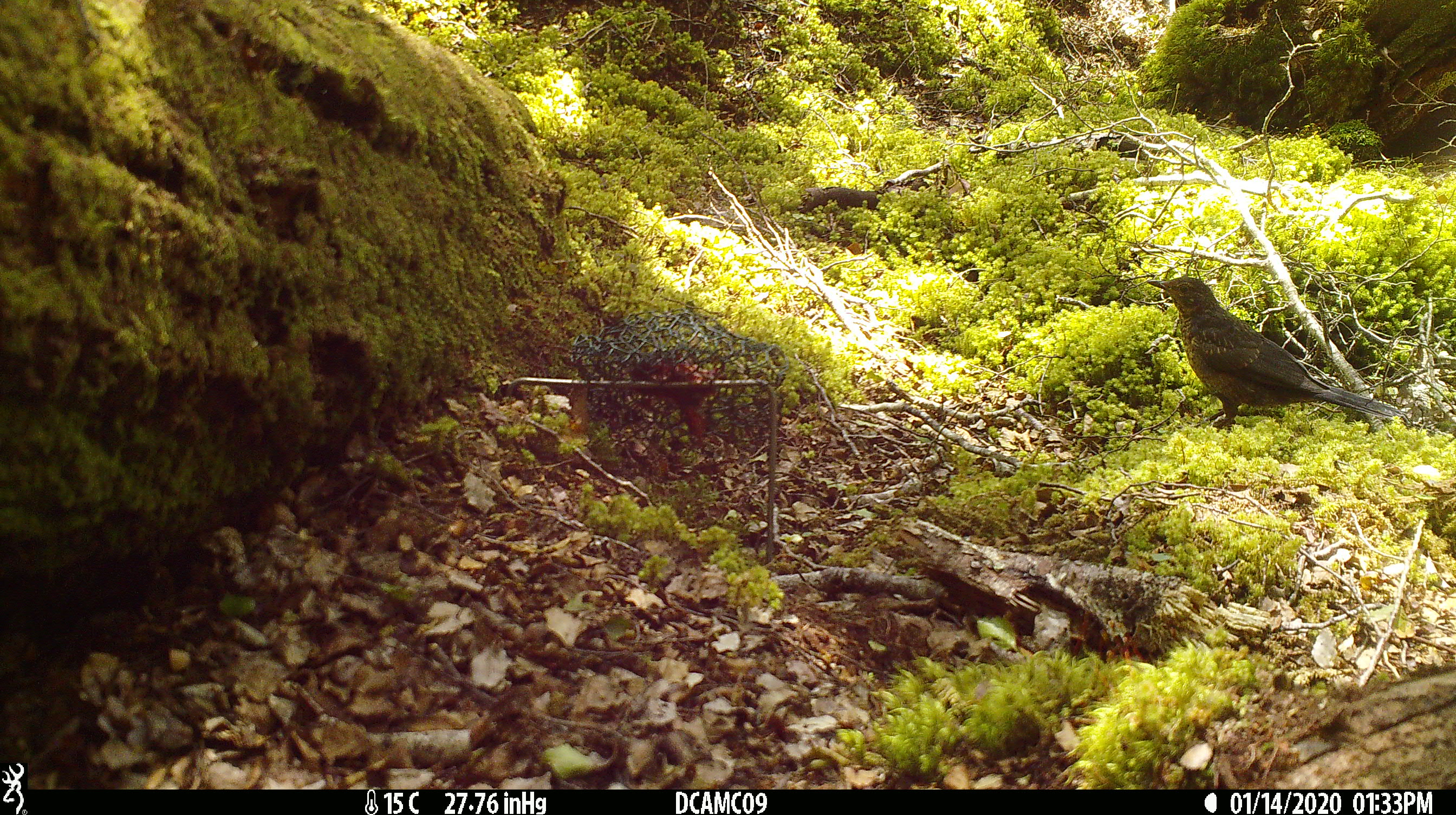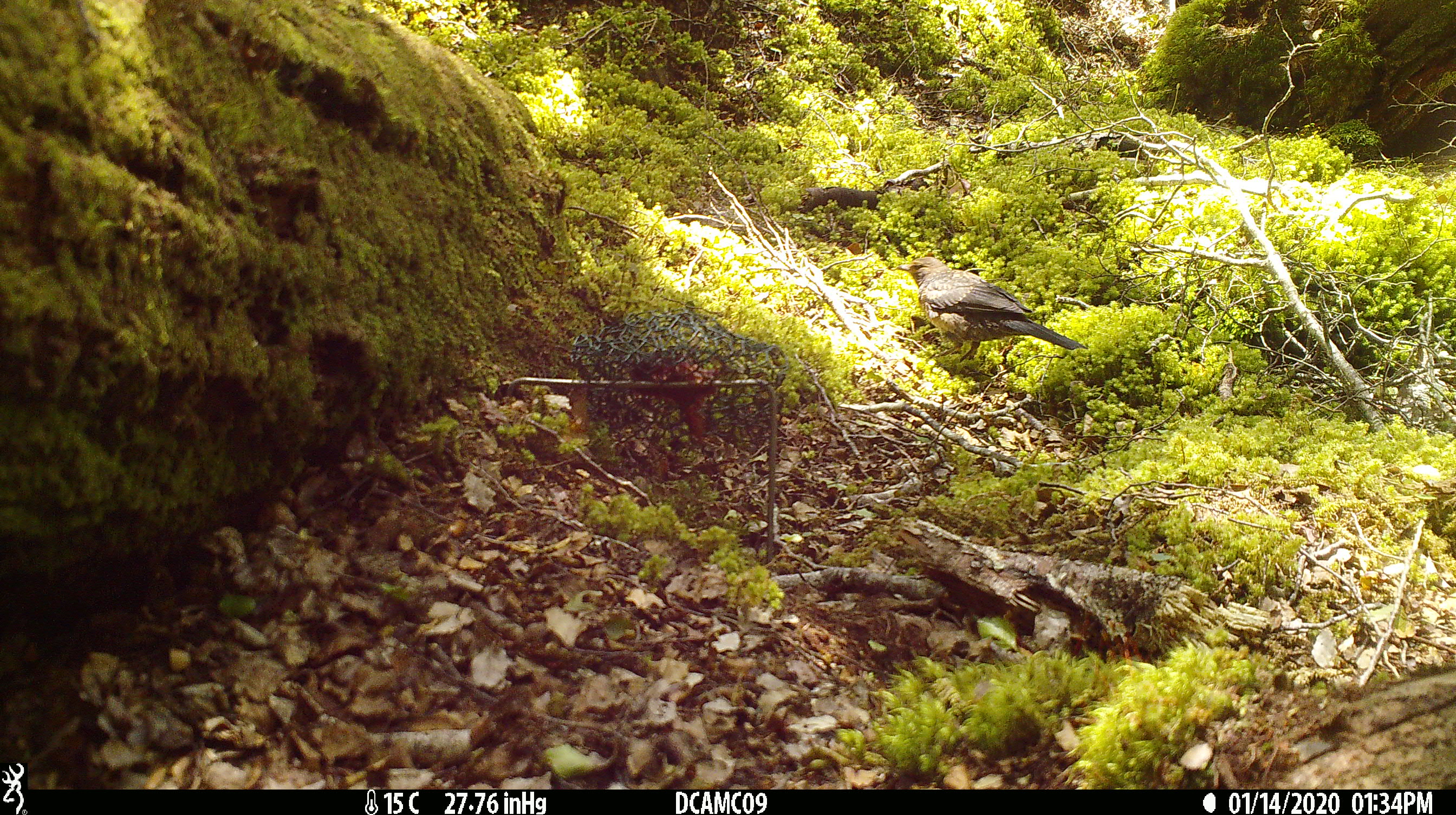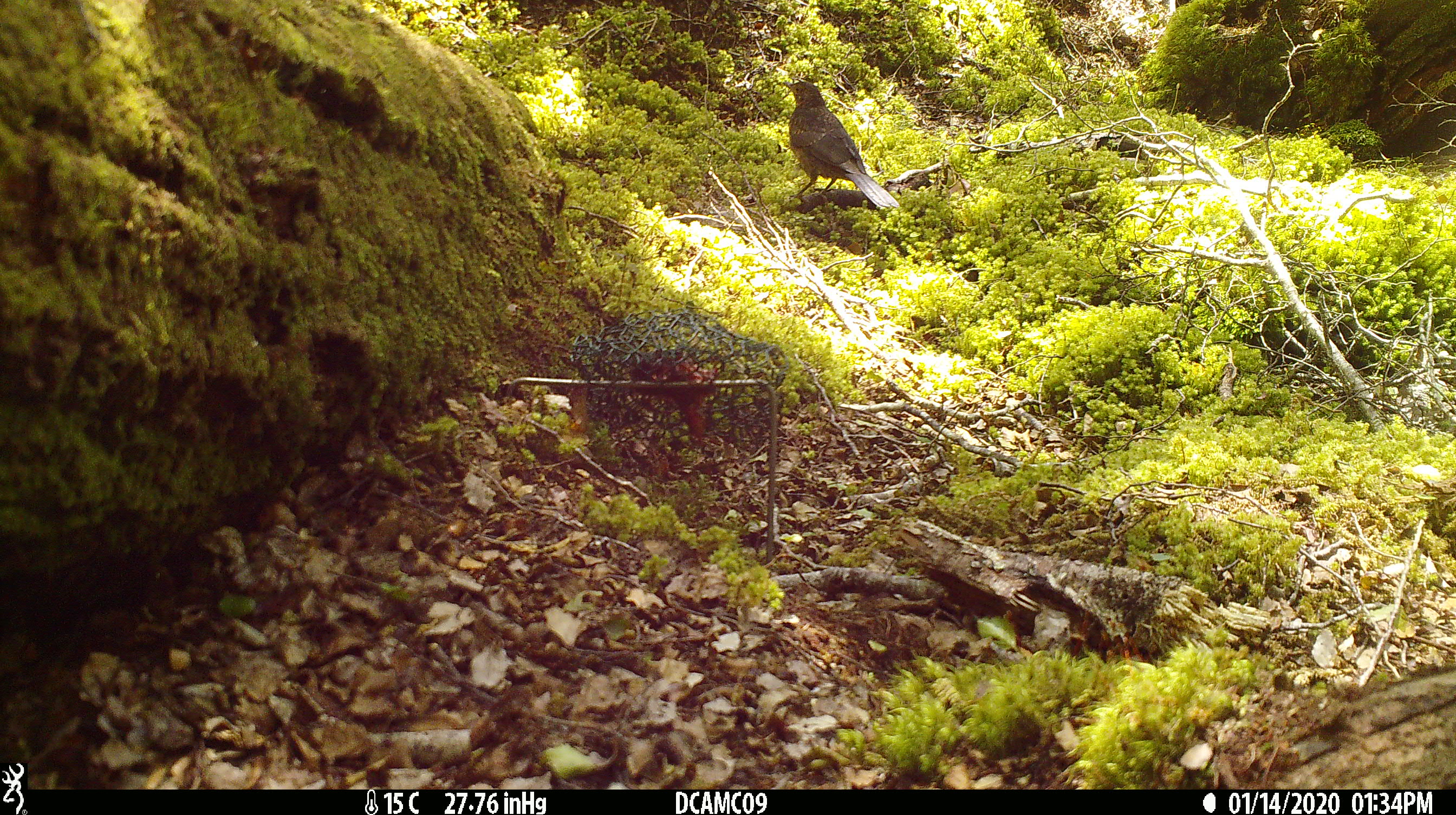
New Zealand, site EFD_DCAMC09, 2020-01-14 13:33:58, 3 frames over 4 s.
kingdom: Animalia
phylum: Chordata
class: Aves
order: Passeriformes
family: Turdidae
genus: Turdus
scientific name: Turdus merula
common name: eurasian blackbird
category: blackbird